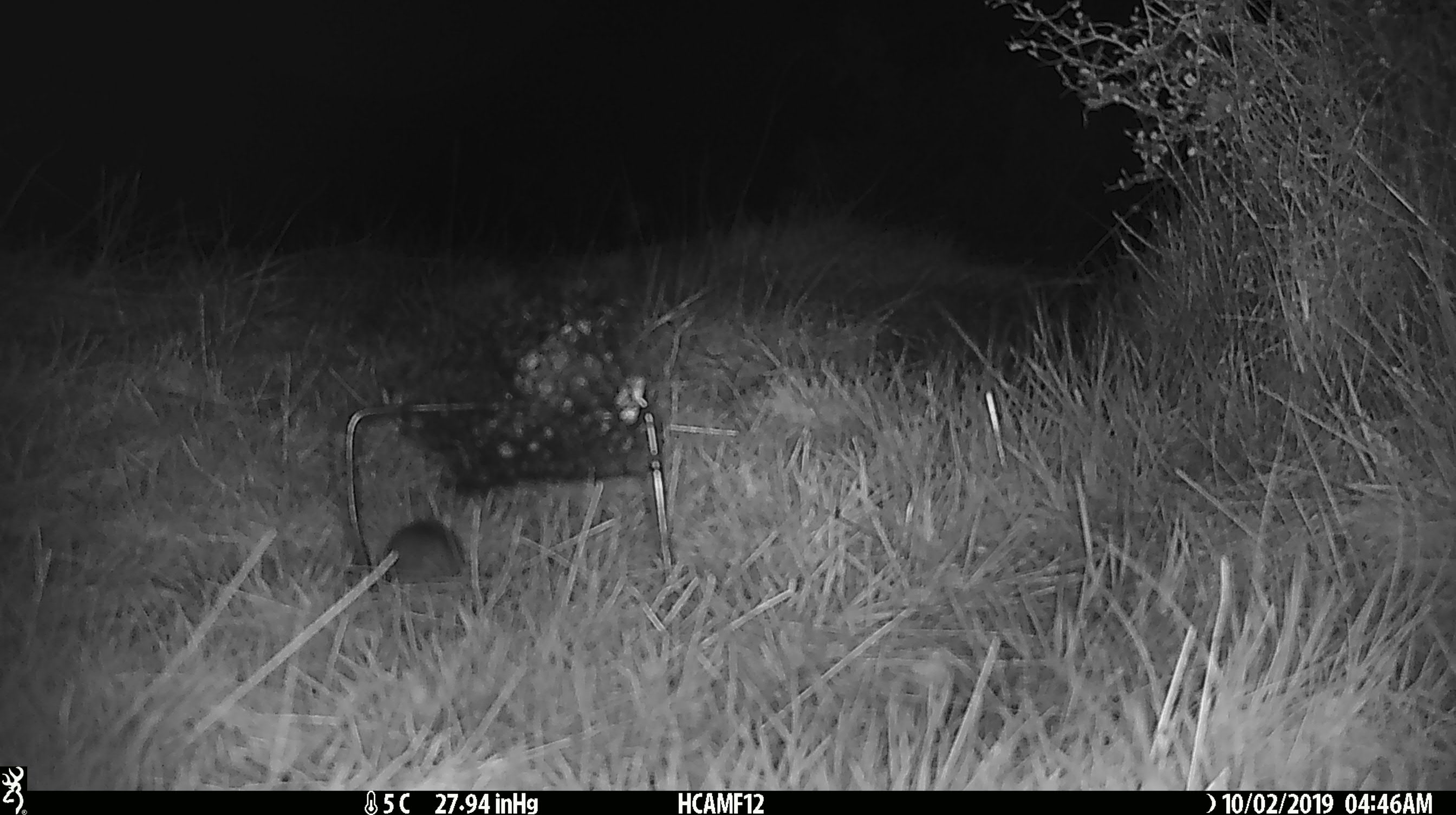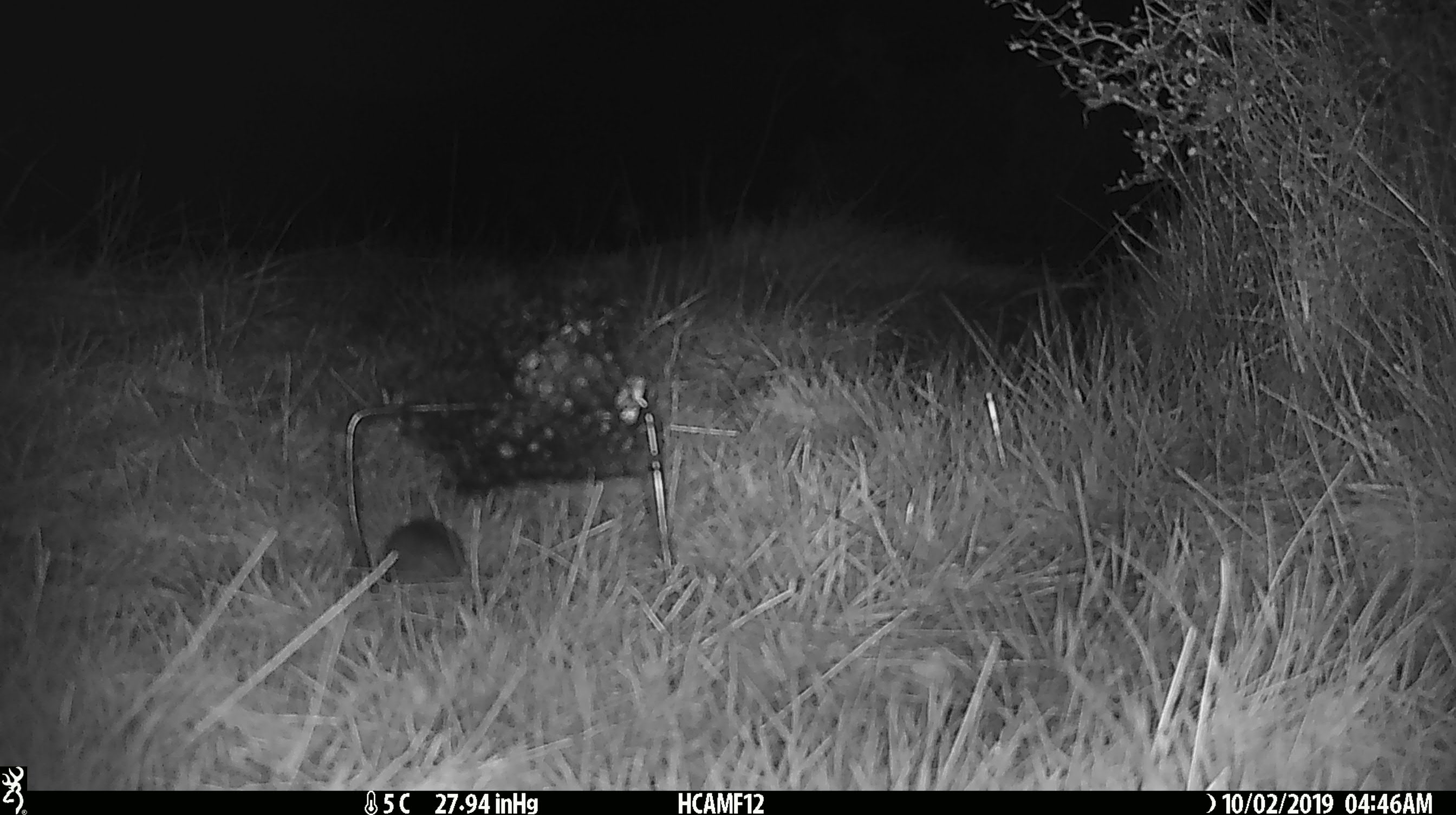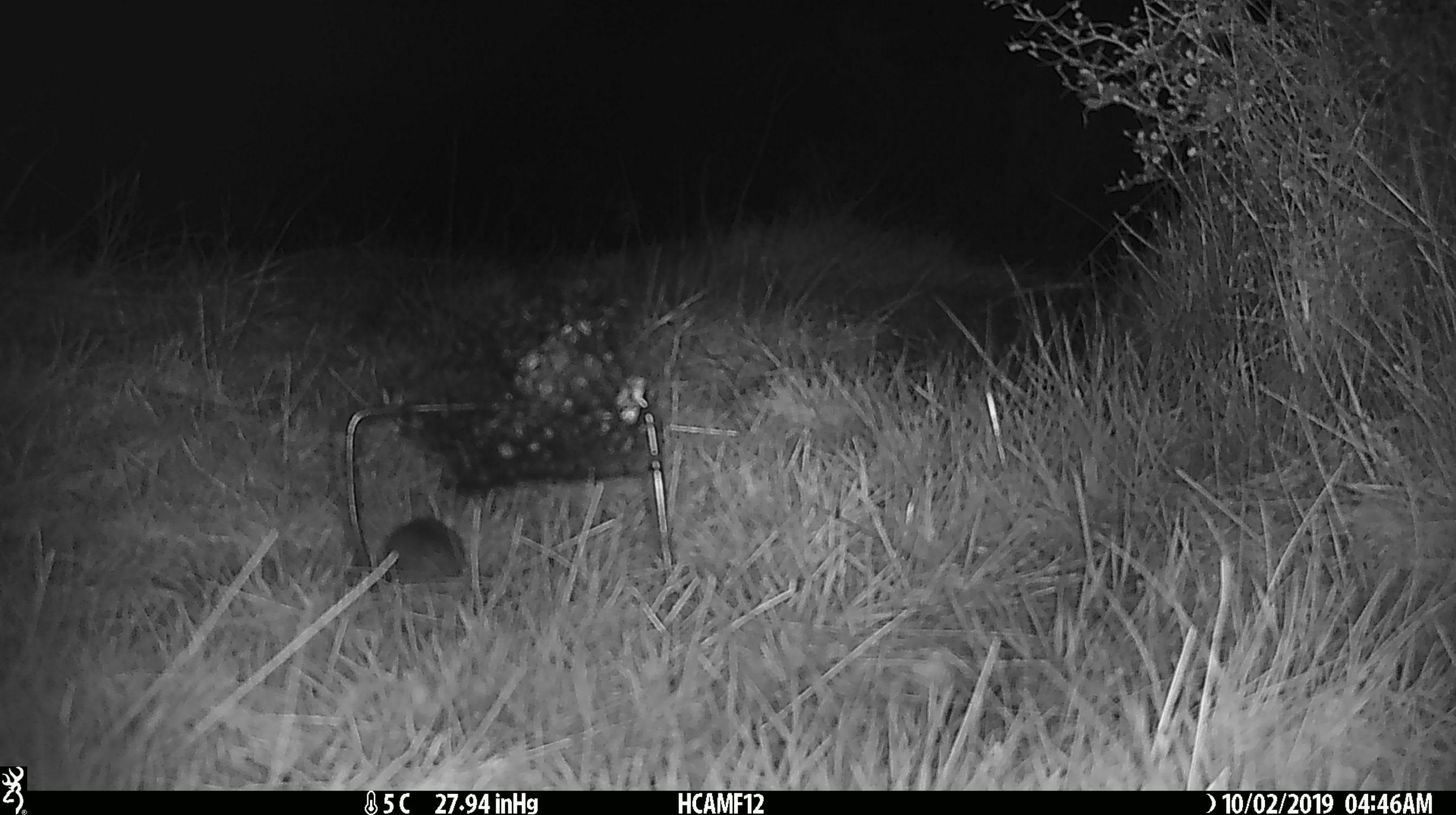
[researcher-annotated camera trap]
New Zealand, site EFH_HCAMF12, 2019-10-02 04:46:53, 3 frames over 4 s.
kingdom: Animalia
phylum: Chordata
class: Mammalia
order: Rodentia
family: Muridae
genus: Mus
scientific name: Mus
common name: mouse